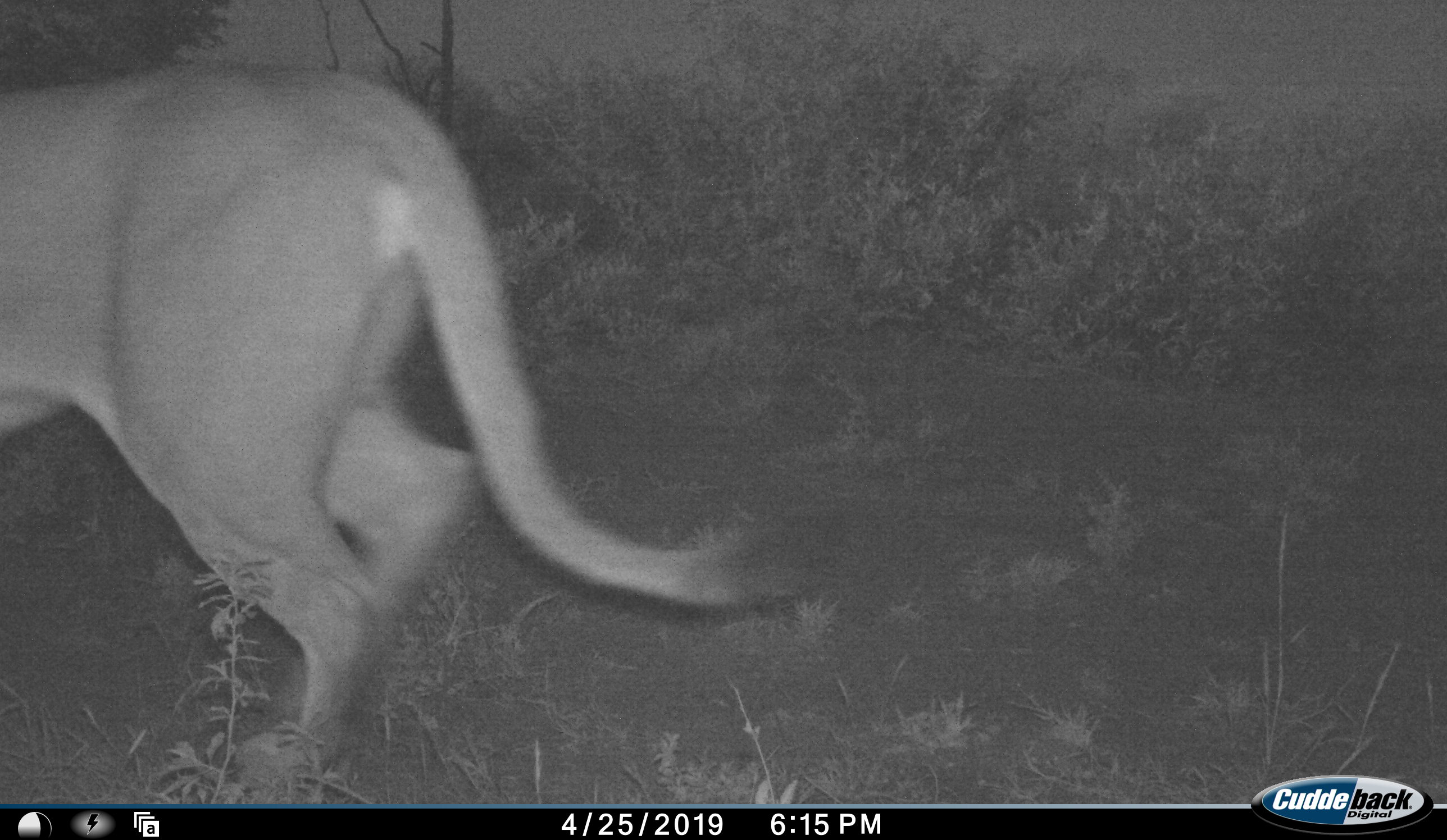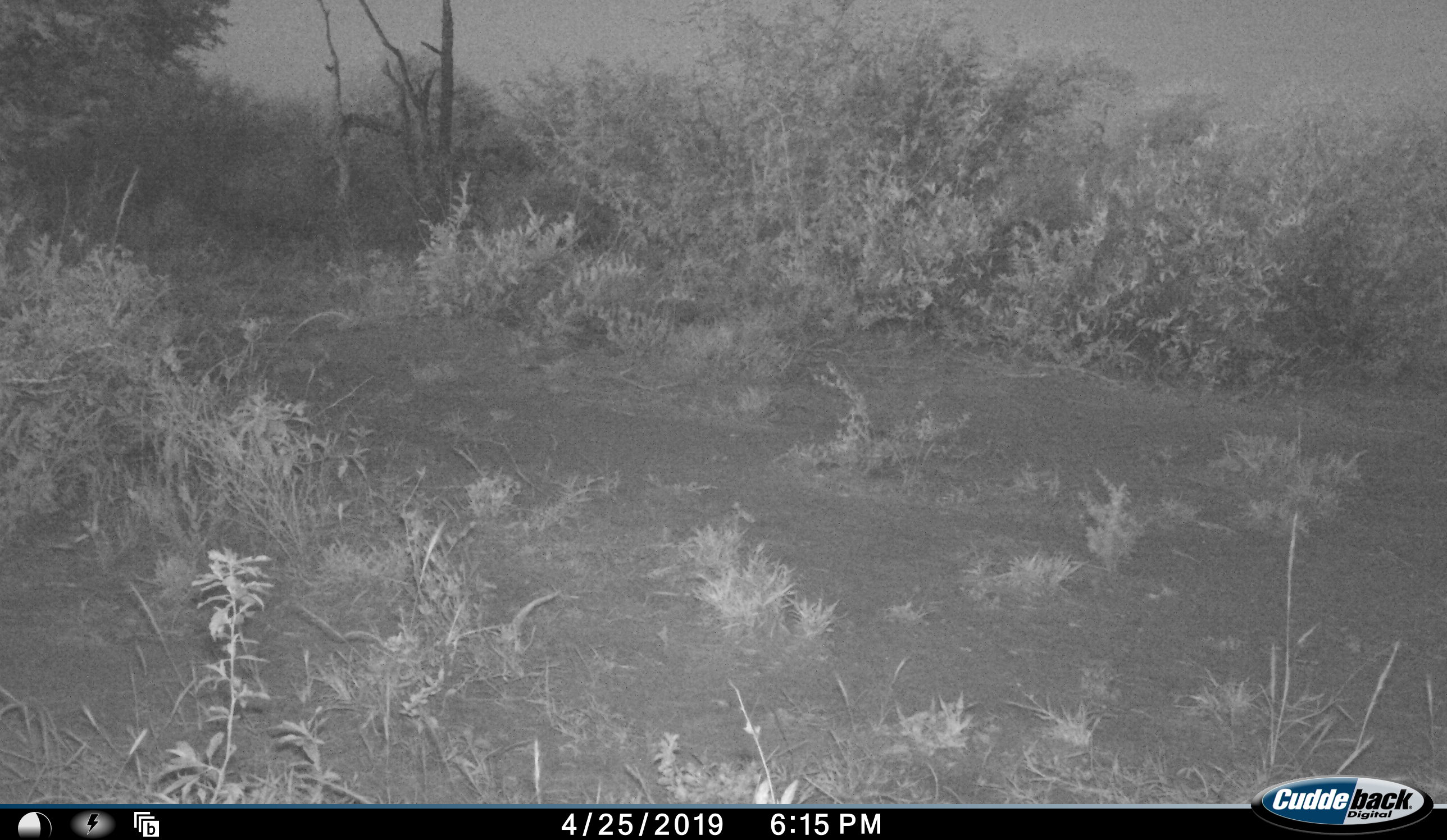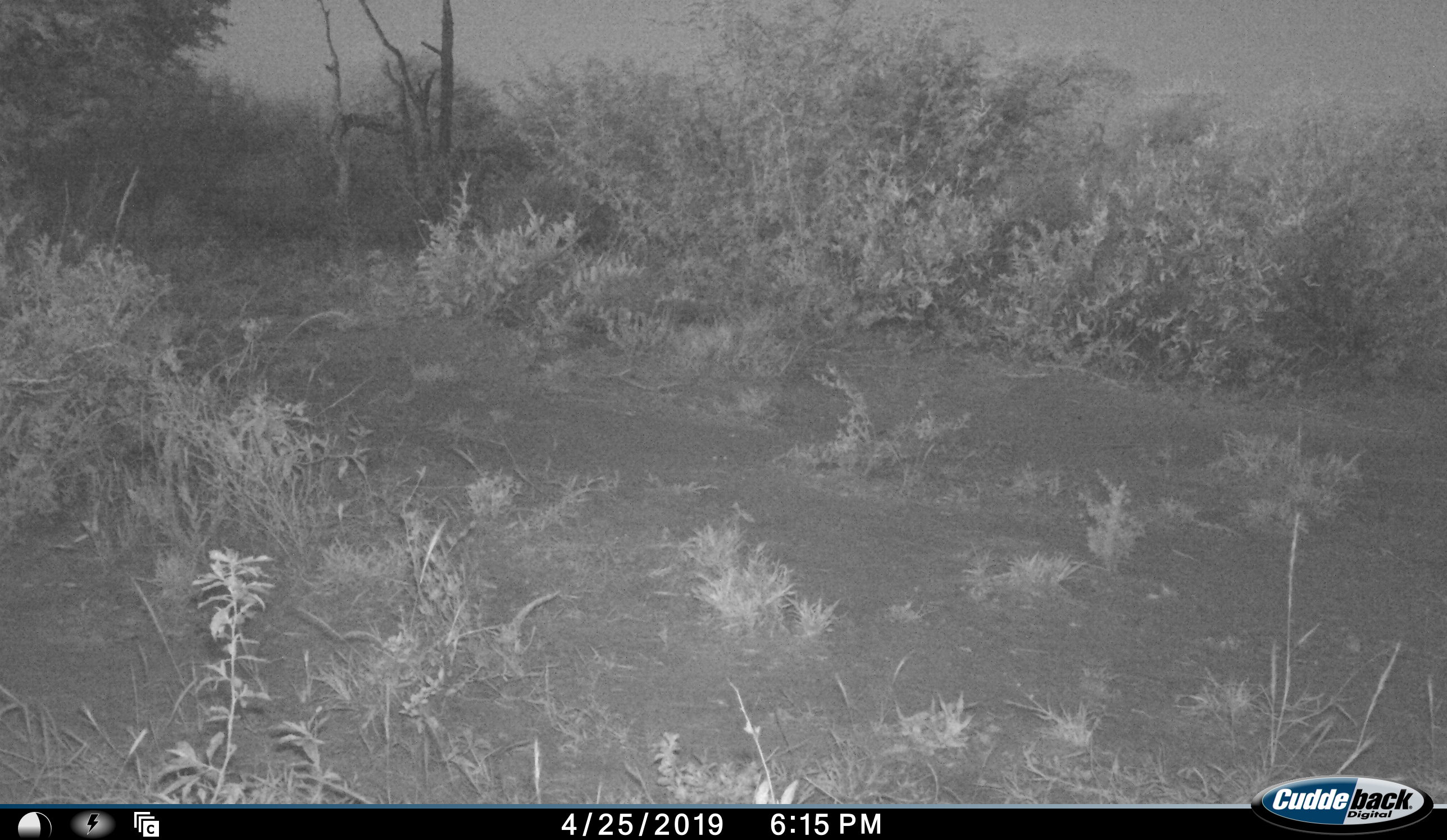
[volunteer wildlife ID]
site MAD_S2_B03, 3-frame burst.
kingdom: Animalia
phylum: Chordata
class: Mammalia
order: Carnivora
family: Felidae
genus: Panthera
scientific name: Panthera leo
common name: lion female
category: lionfemale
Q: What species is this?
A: Lionfemale (lion female) (Panthera leo).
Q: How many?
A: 1.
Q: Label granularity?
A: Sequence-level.